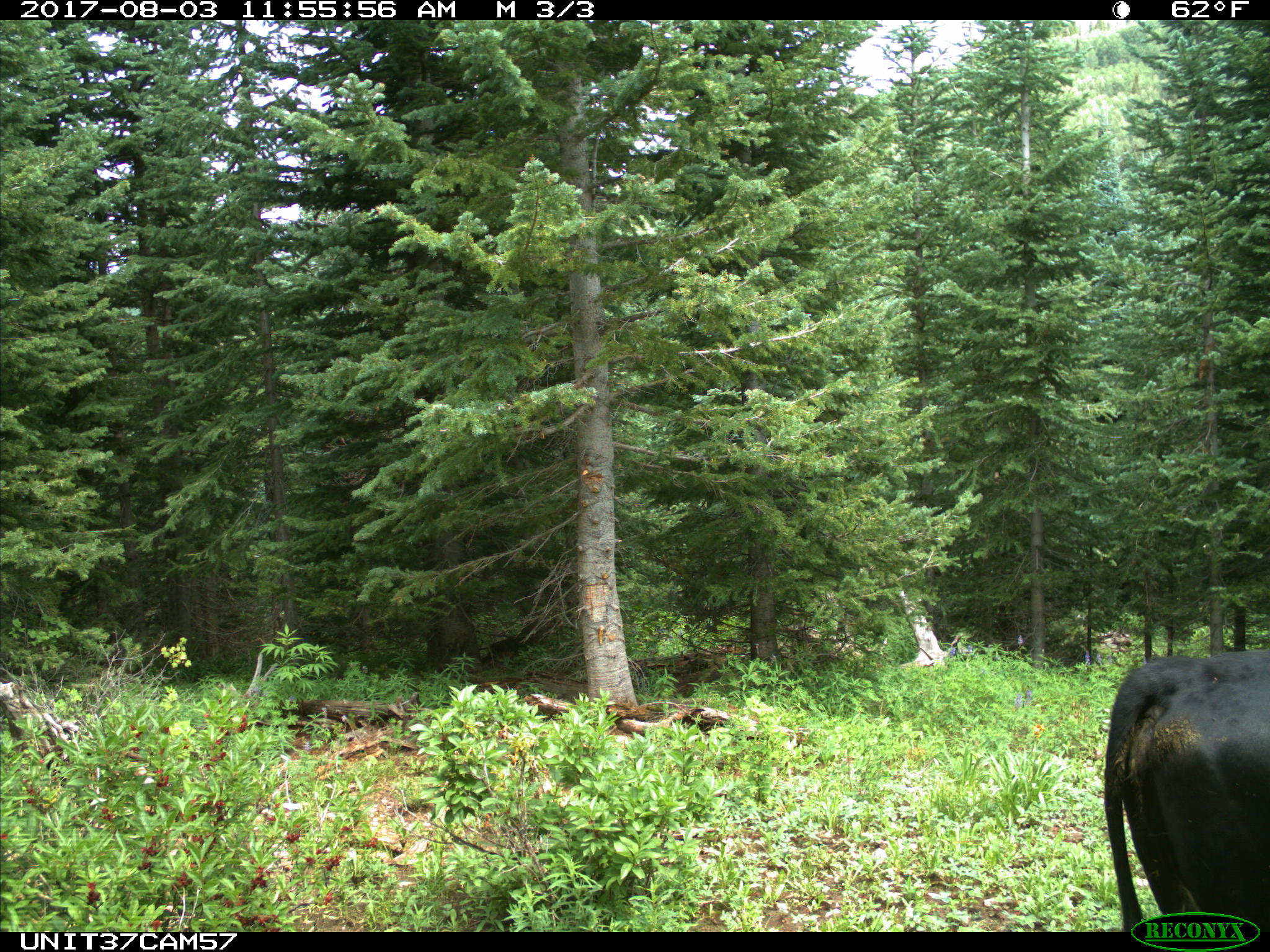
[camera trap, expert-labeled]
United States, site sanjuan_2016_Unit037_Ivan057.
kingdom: Animalia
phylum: Chordata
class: Mammalia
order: Artiodactyla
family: Bovidae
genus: Bos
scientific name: Bos taurus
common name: domestic cow